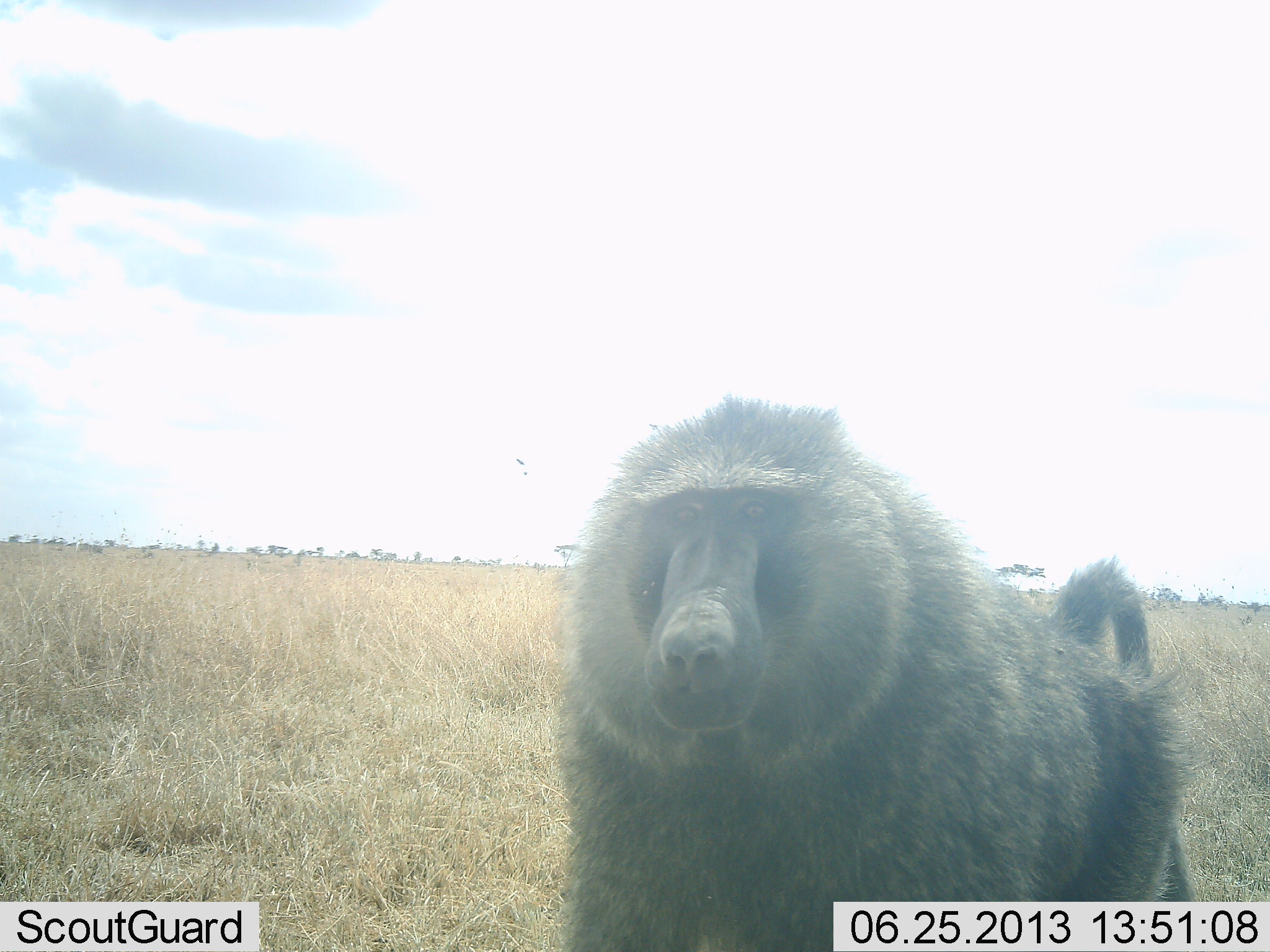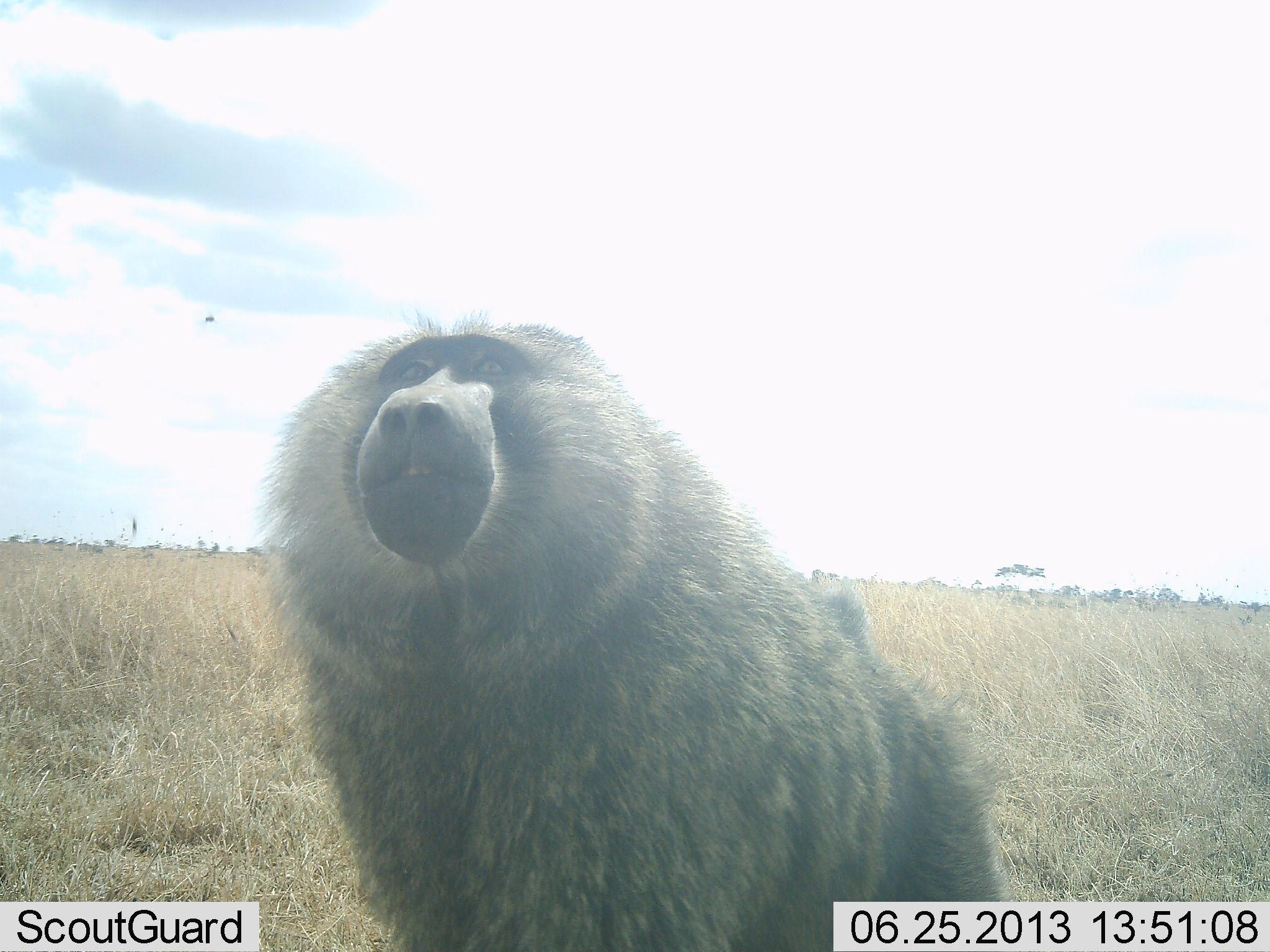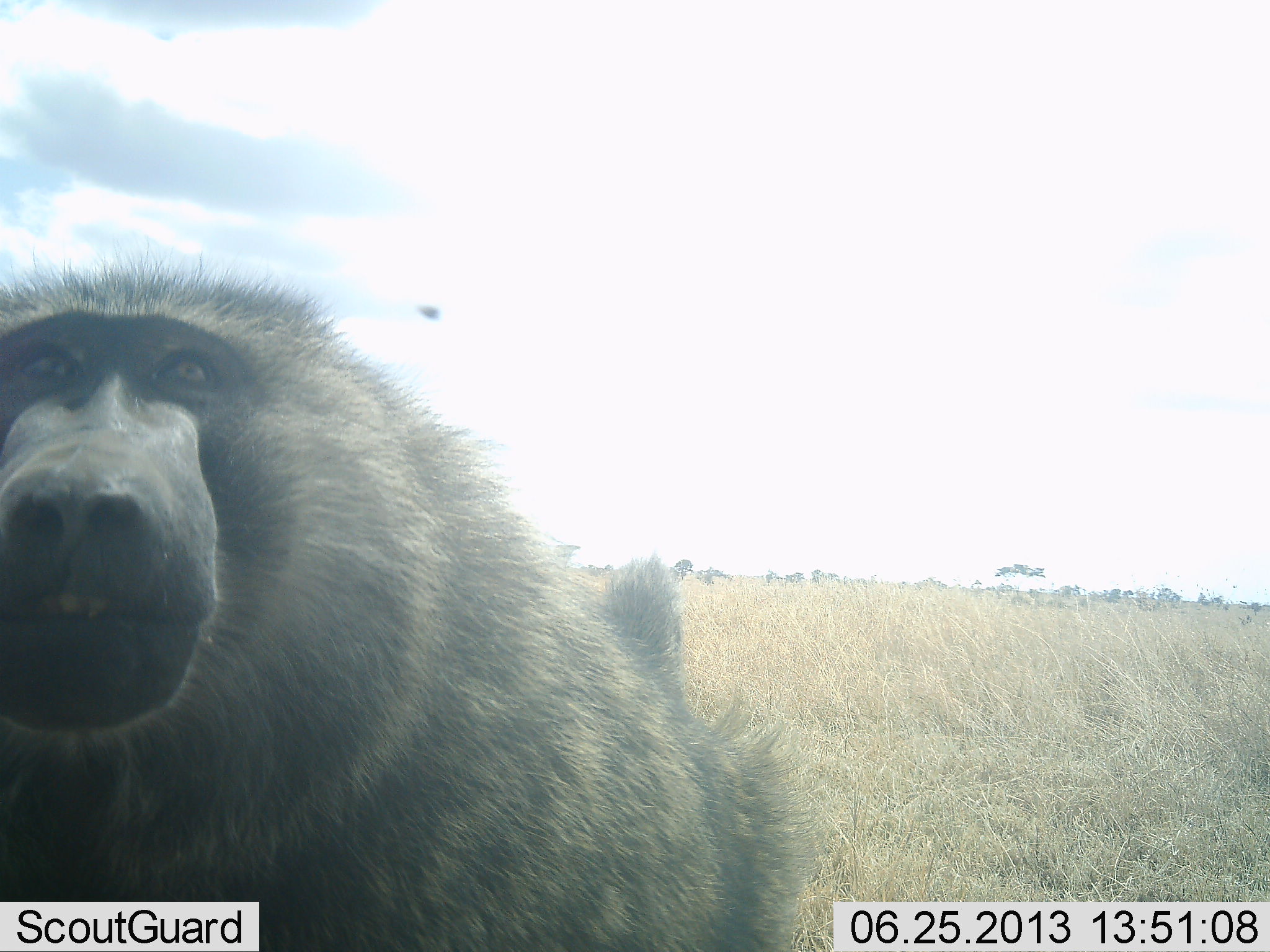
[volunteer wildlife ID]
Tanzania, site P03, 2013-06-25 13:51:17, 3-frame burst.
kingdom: Animalia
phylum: Chordata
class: Mammalia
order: Primates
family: Cercopithecidae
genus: Papio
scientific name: Papio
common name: baboon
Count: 1.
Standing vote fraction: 20%.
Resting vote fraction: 0%.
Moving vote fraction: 70%.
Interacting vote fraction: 10%.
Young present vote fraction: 0%.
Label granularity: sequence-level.